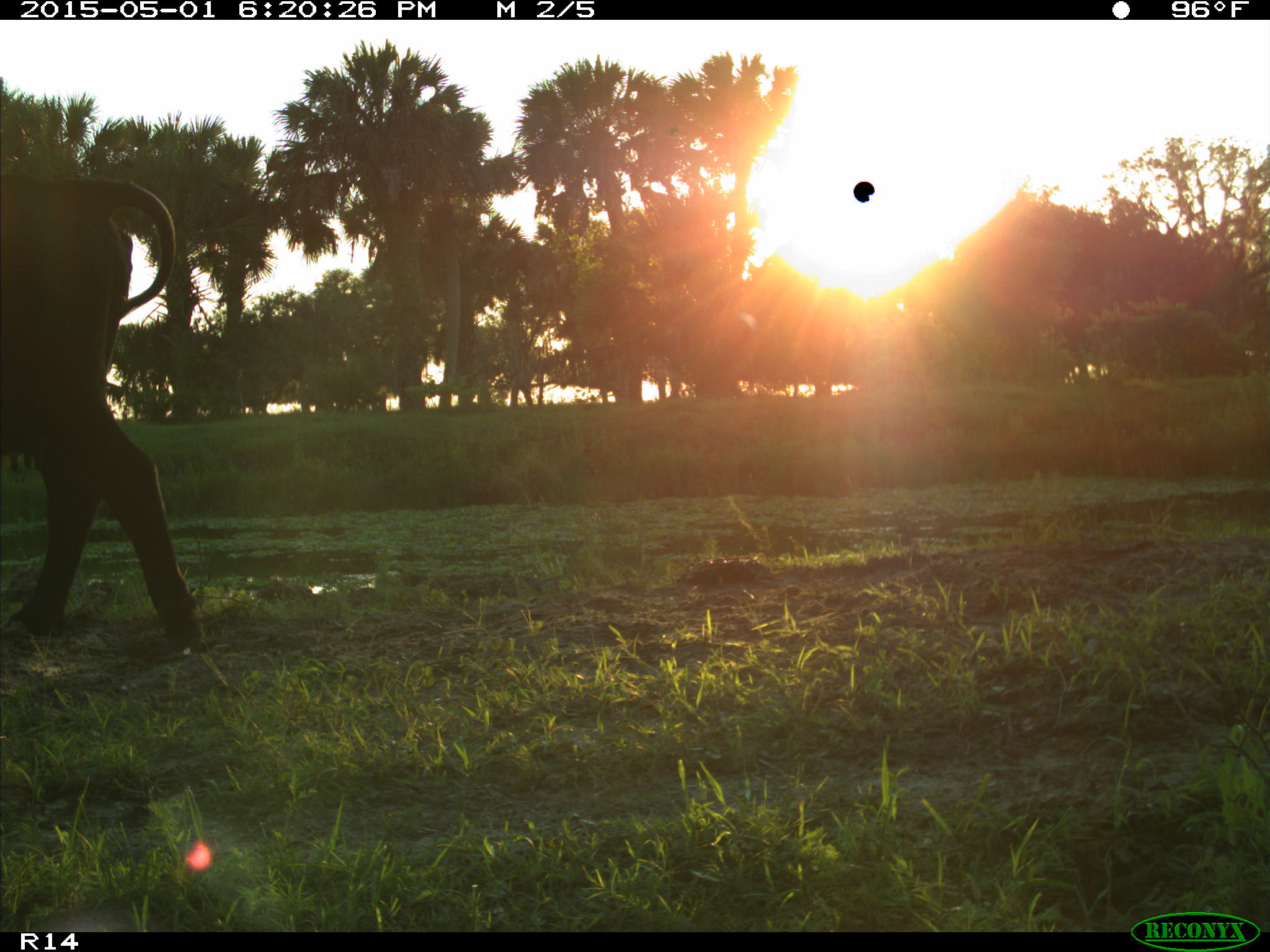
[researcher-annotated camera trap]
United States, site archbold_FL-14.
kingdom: Animalia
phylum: Chordata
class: Mammalia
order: Artiodactyla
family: Bovidae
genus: Bos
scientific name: Bos taurus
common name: domestic cow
Bos taurus (domestic cow).